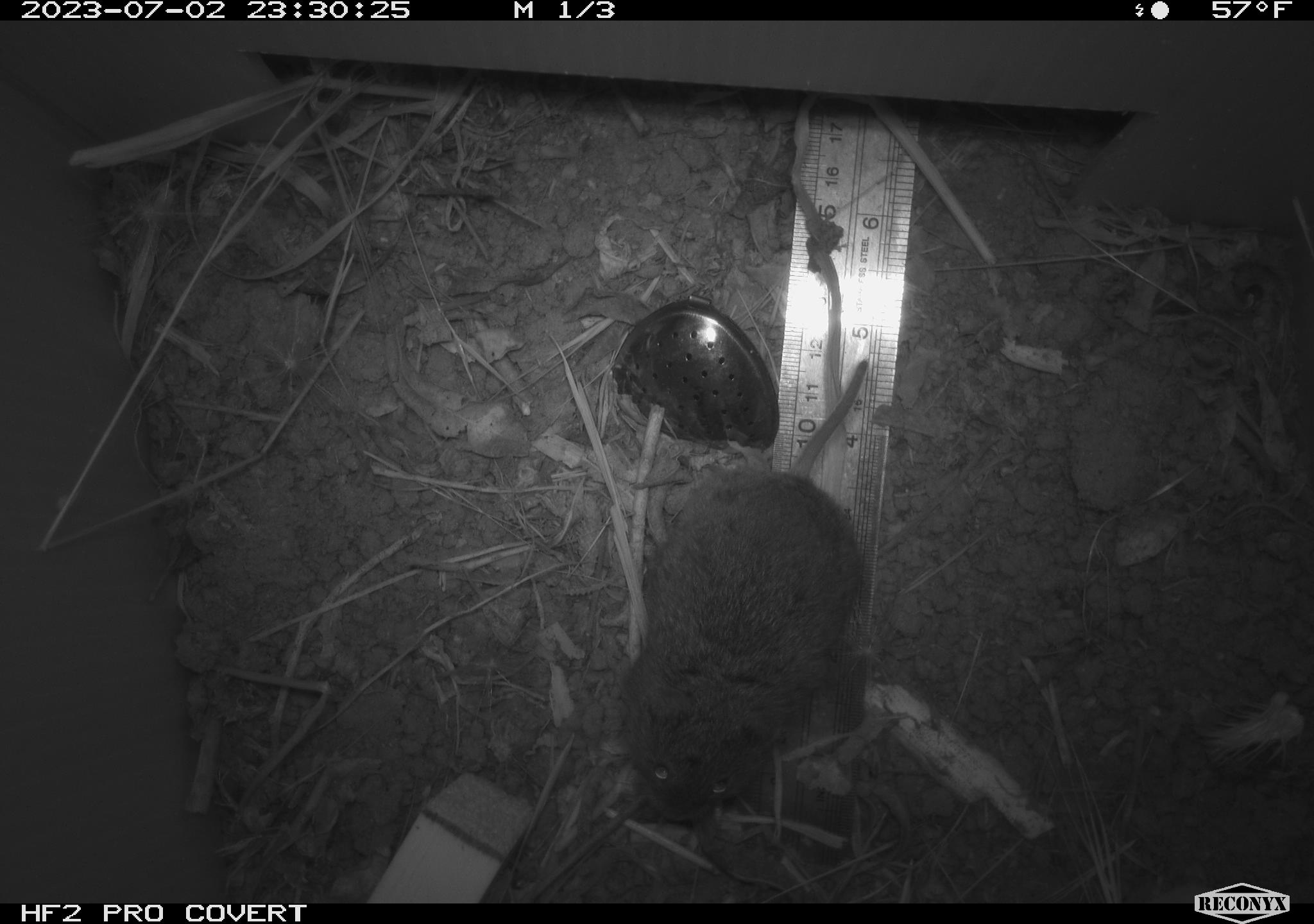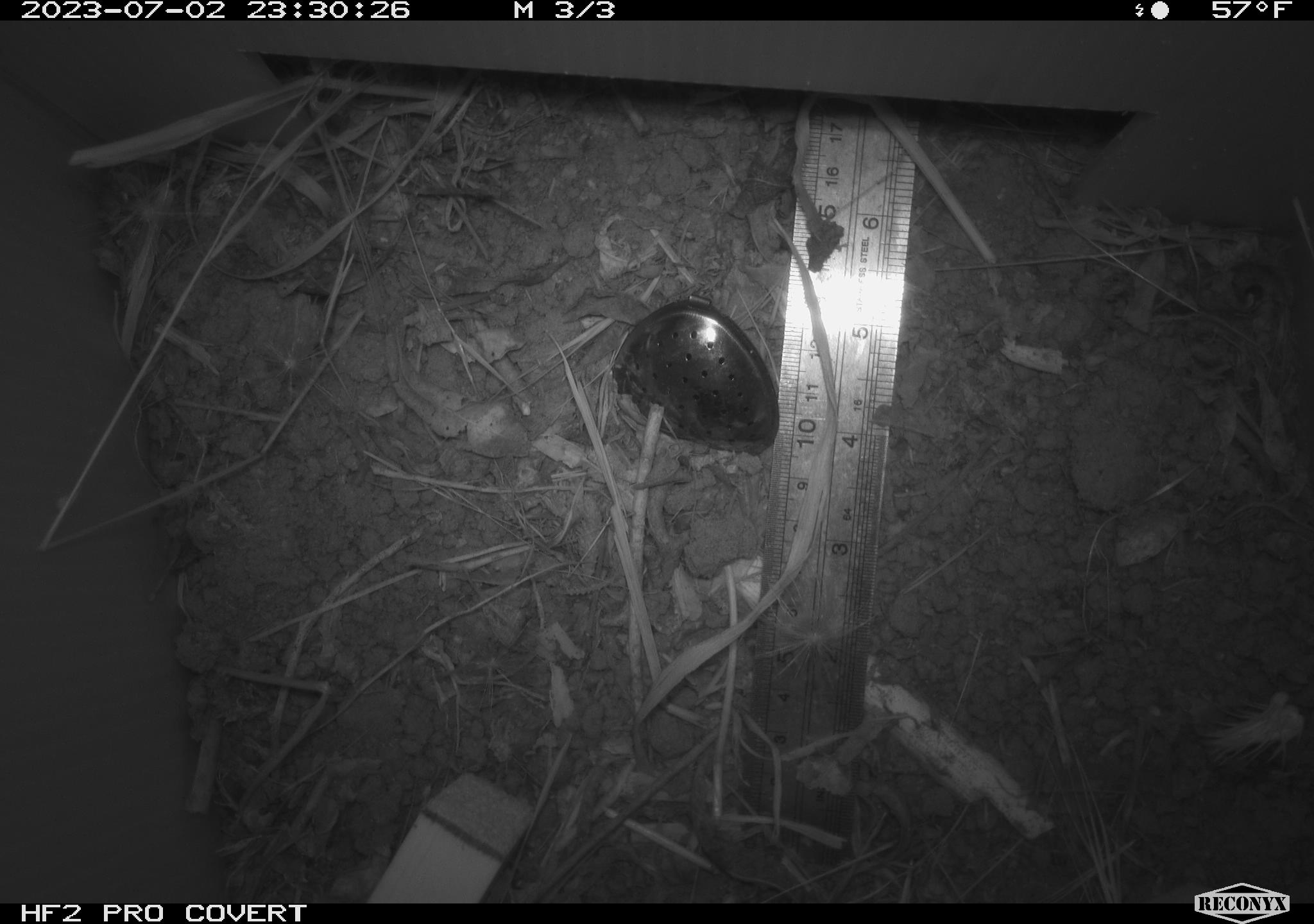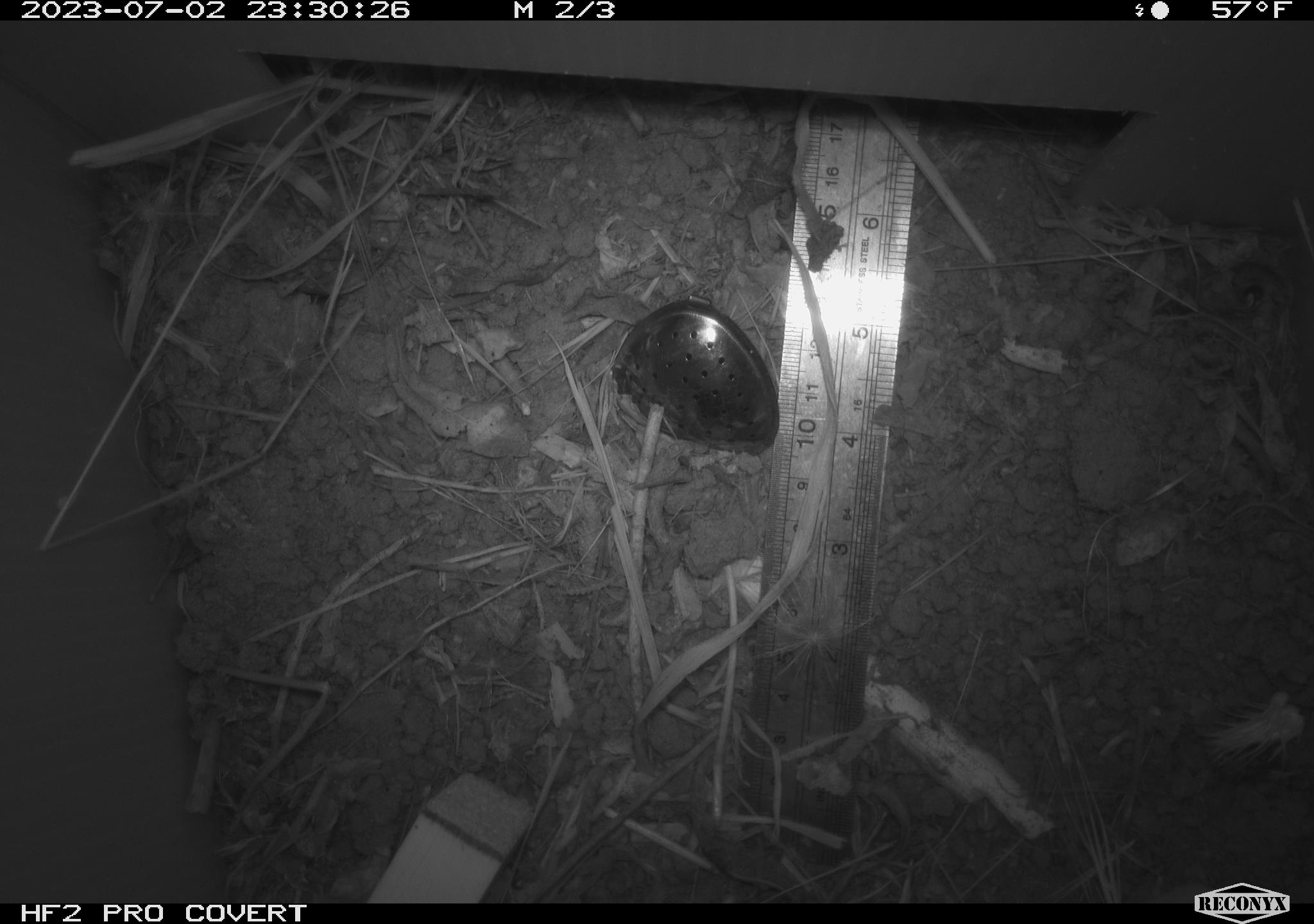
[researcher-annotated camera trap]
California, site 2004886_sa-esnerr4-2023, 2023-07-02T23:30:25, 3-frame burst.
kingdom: Animalia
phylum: Chordata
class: Mammalia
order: Rodentia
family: Cricetidae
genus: Microtus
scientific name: Microtus californicus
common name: california vole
California vole (Microtus californicus).